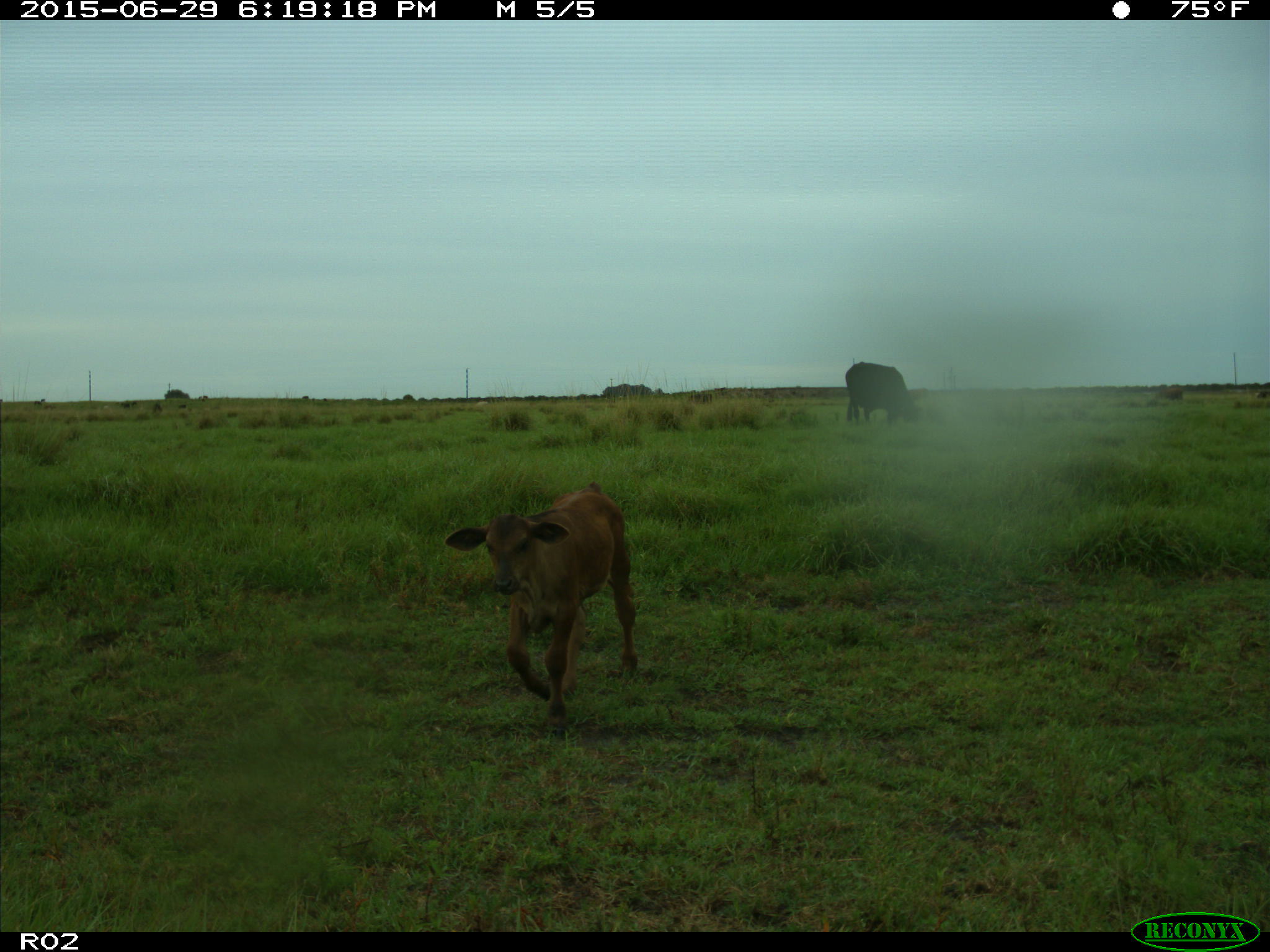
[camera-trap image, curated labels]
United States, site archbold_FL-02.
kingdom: Animalia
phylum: Chordata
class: Mammalia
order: Artiodactyla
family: Bovidae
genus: Bos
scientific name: Bos taurus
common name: domestic cow